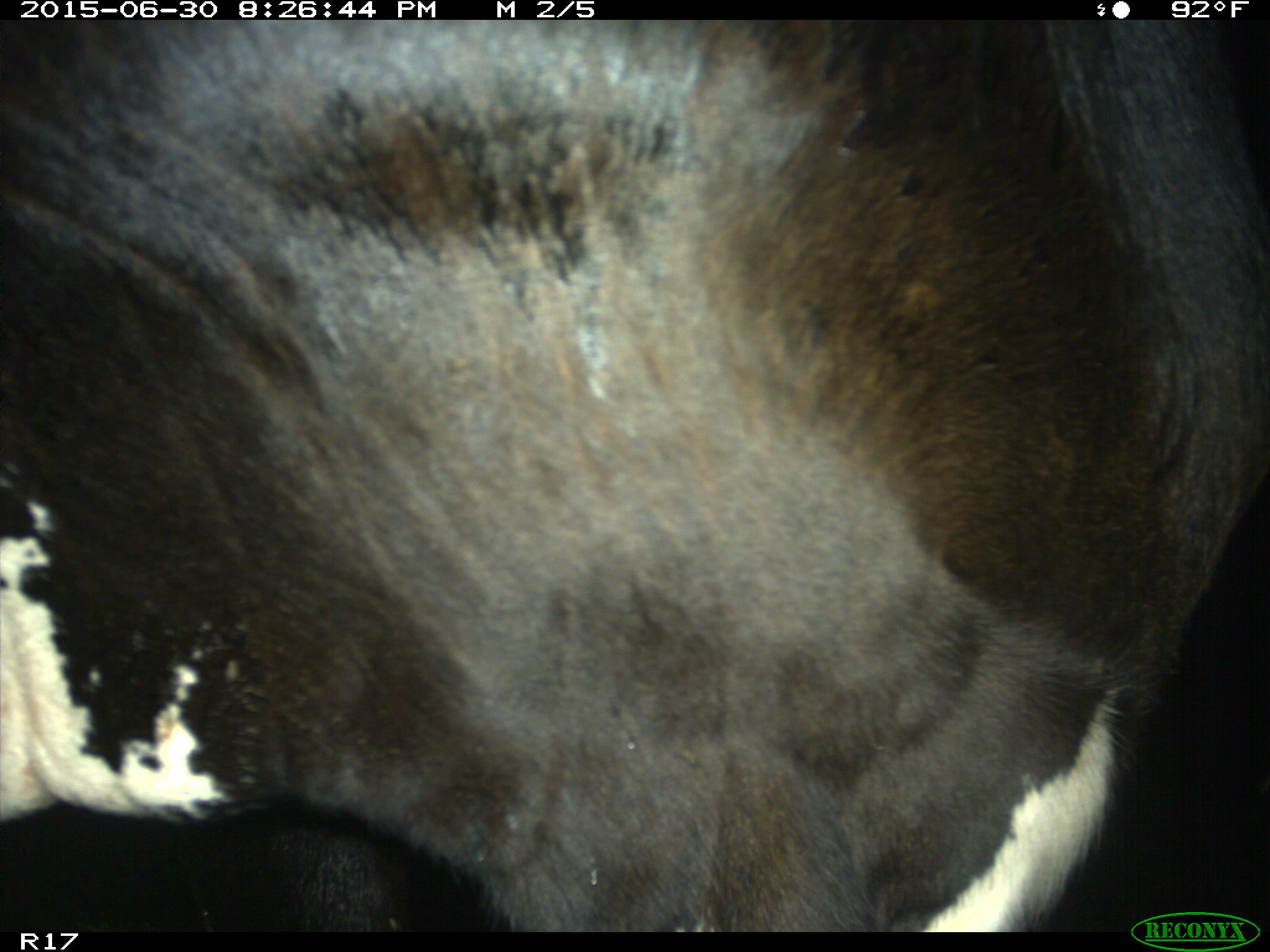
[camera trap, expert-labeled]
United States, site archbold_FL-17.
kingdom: Animalia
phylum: Chordata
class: Mammalia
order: Artiodactyla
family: Bovidae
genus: Bos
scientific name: Bos taurus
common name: domestic cow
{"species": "Bos taurus (domestic cow)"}